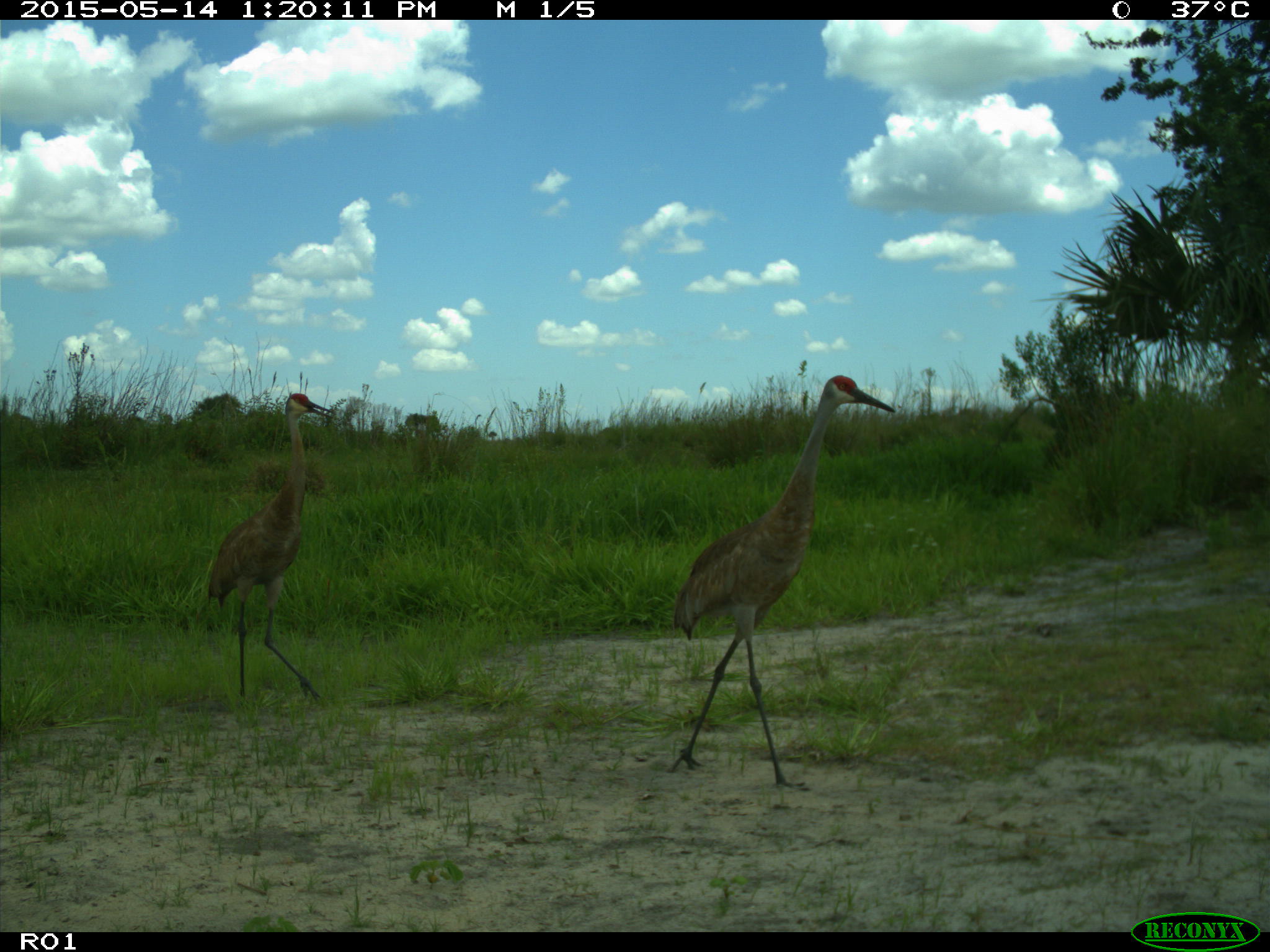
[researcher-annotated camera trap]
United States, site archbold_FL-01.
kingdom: Animalia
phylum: Chordata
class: Aves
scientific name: Aves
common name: birds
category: unidentified bird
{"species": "unidentified bird (birds) (Aves)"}